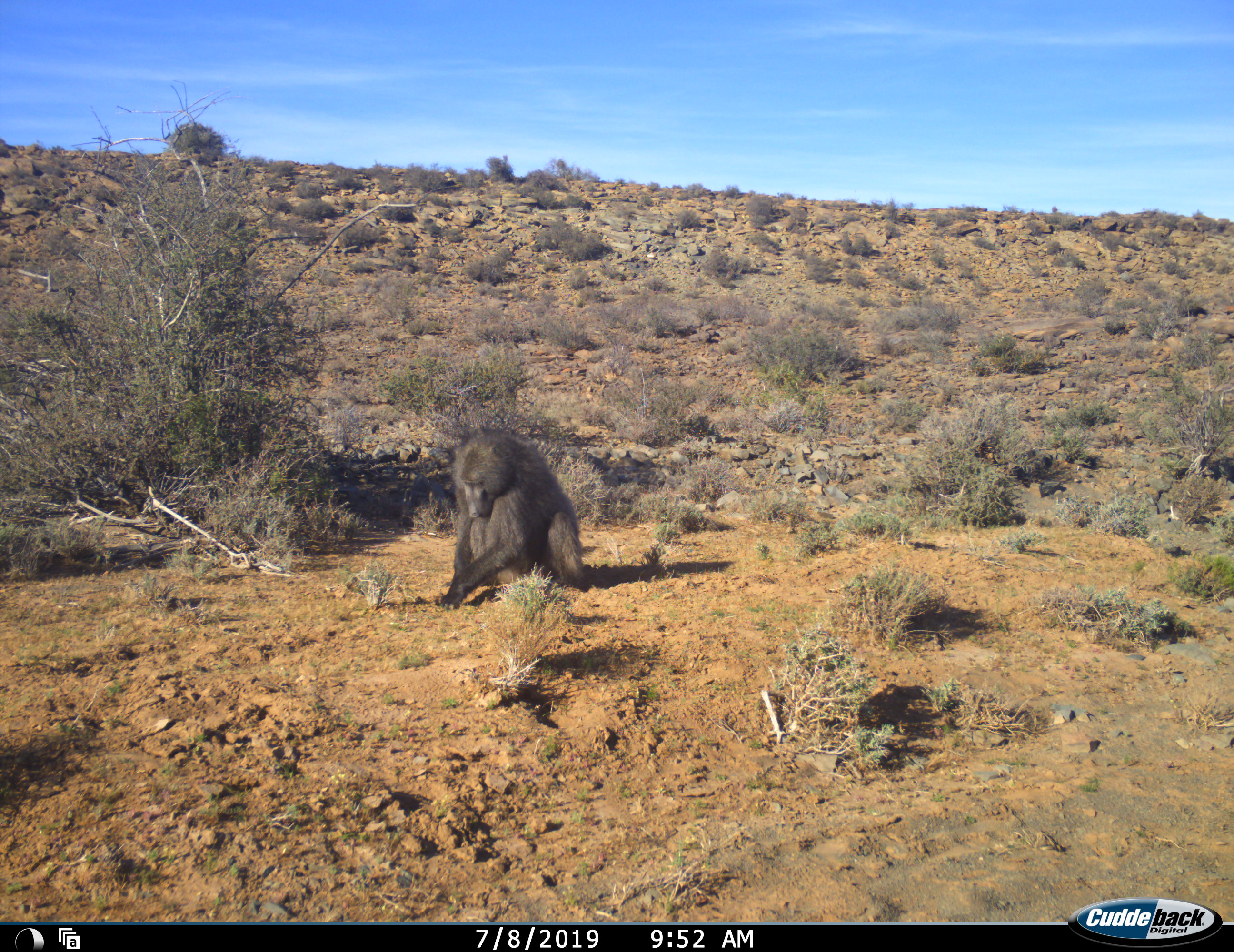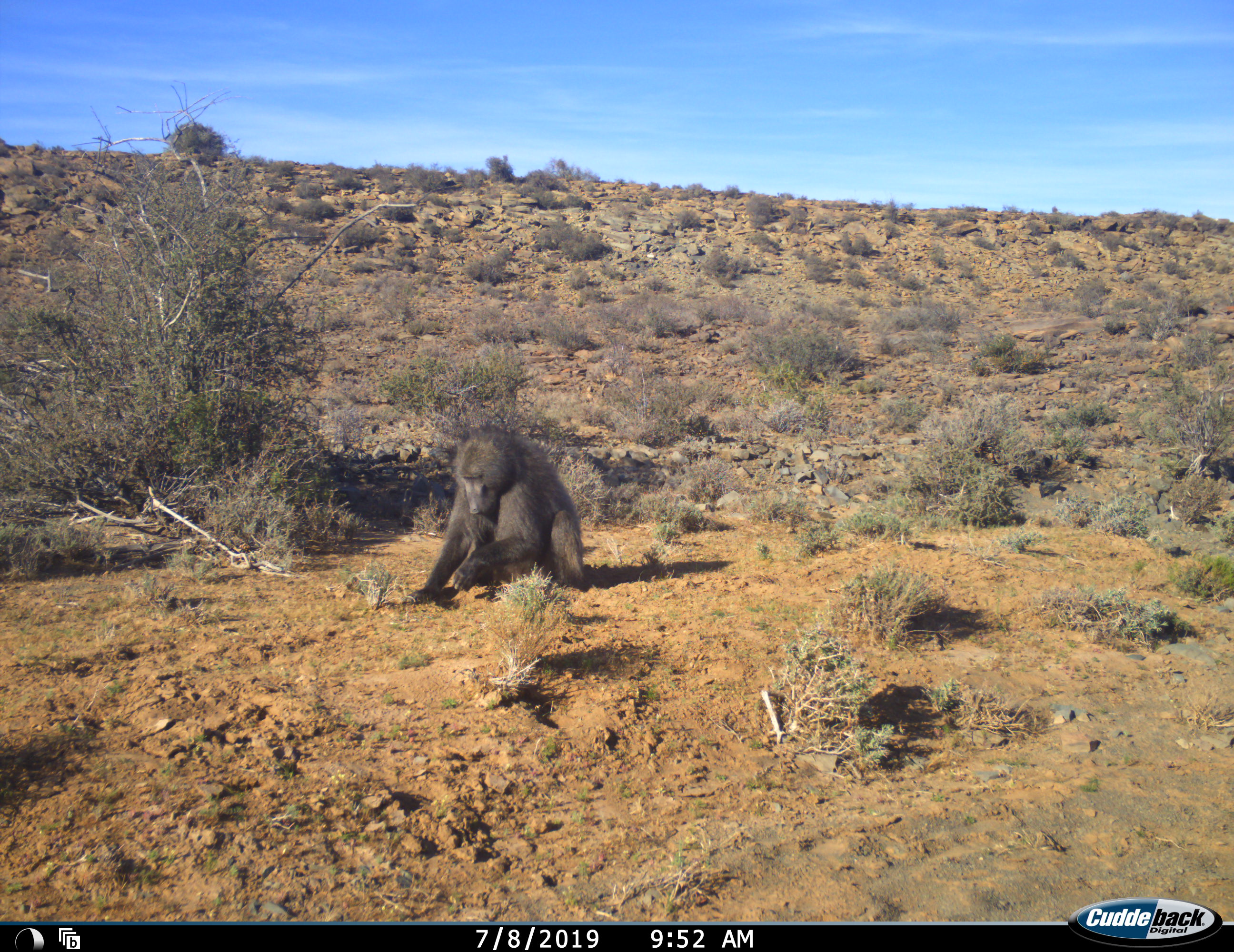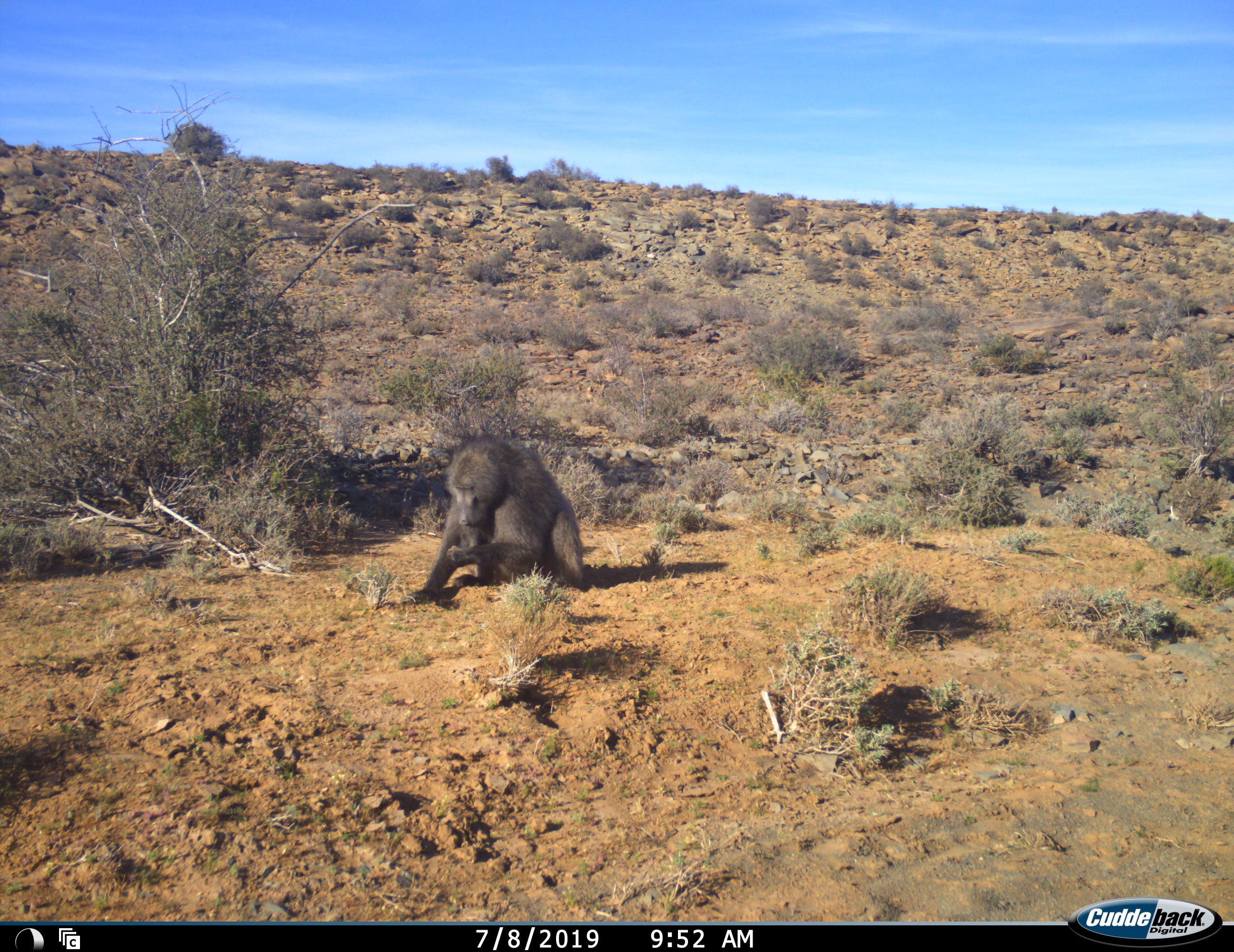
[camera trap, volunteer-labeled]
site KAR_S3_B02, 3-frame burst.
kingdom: Animalia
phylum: Chordata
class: Mammalia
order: Primates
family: Cercopithecidae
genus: Papio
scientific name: Papio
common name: baboon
Baboon (Papio), count 1. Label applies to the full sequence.